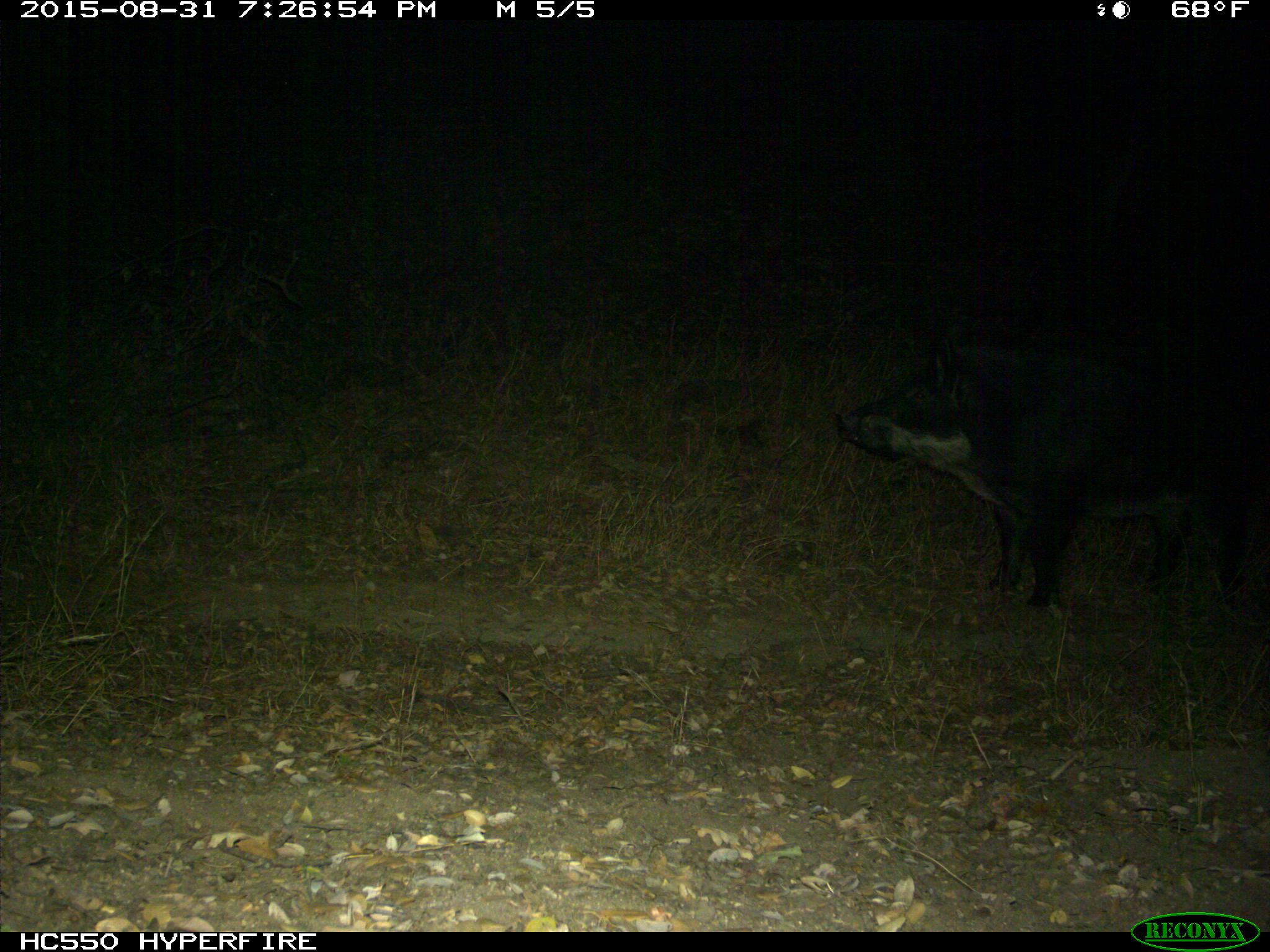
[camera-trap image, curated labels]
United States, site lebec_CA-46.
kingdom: Animalia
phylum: Chordata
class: Mammalia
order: Artiodactyla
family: Suidae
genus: Sus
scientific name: Sus scrofa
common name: wild boar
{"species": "Sus scrofa (wild boar)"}